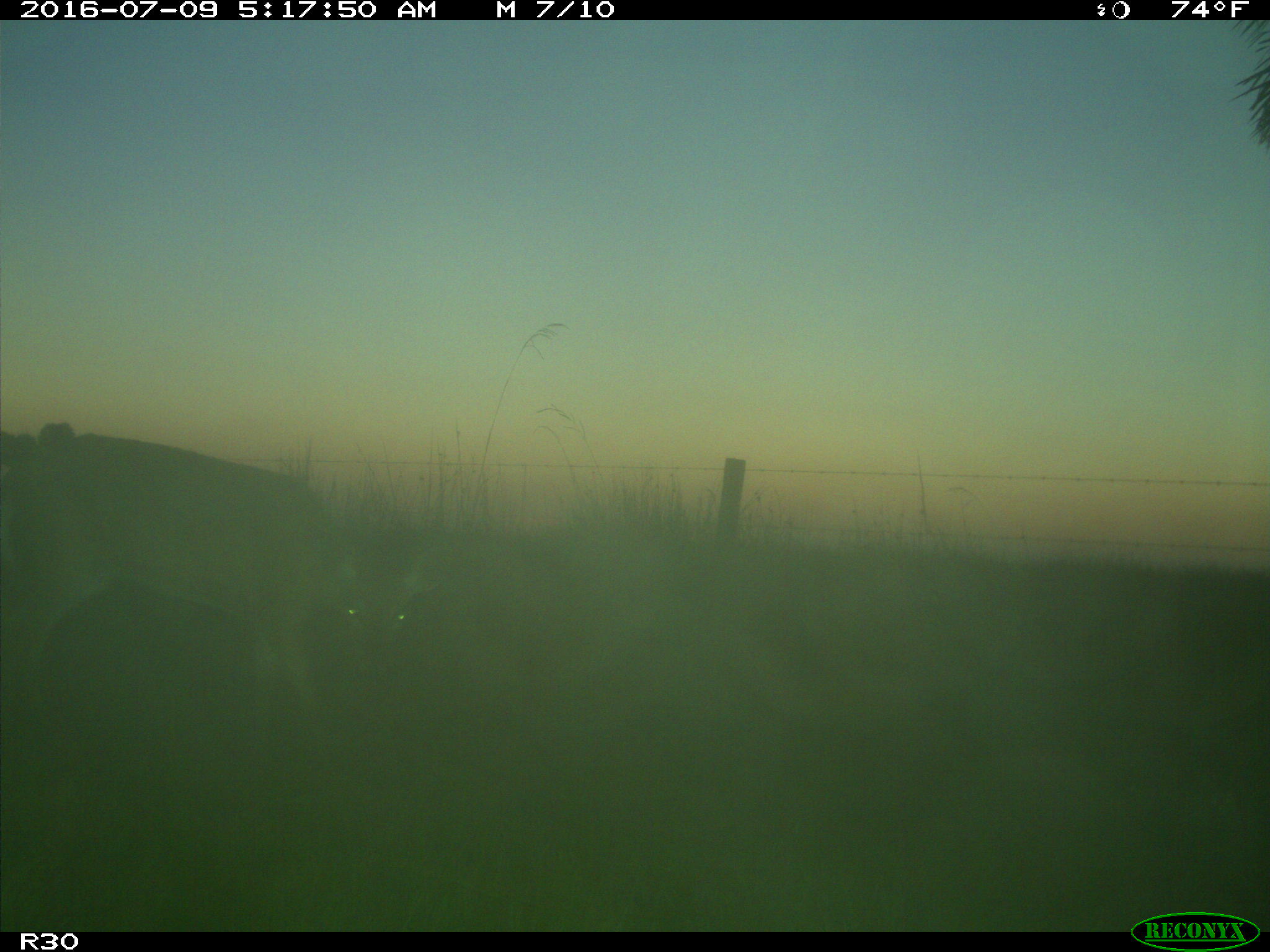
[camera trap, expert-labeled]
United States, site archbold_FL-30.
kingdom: Animalia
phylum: Chordata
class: Mammalia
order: Artiodactyla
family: Cervidae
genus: Odocoileus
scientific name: Odocoileus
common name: deer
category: unidentified deer